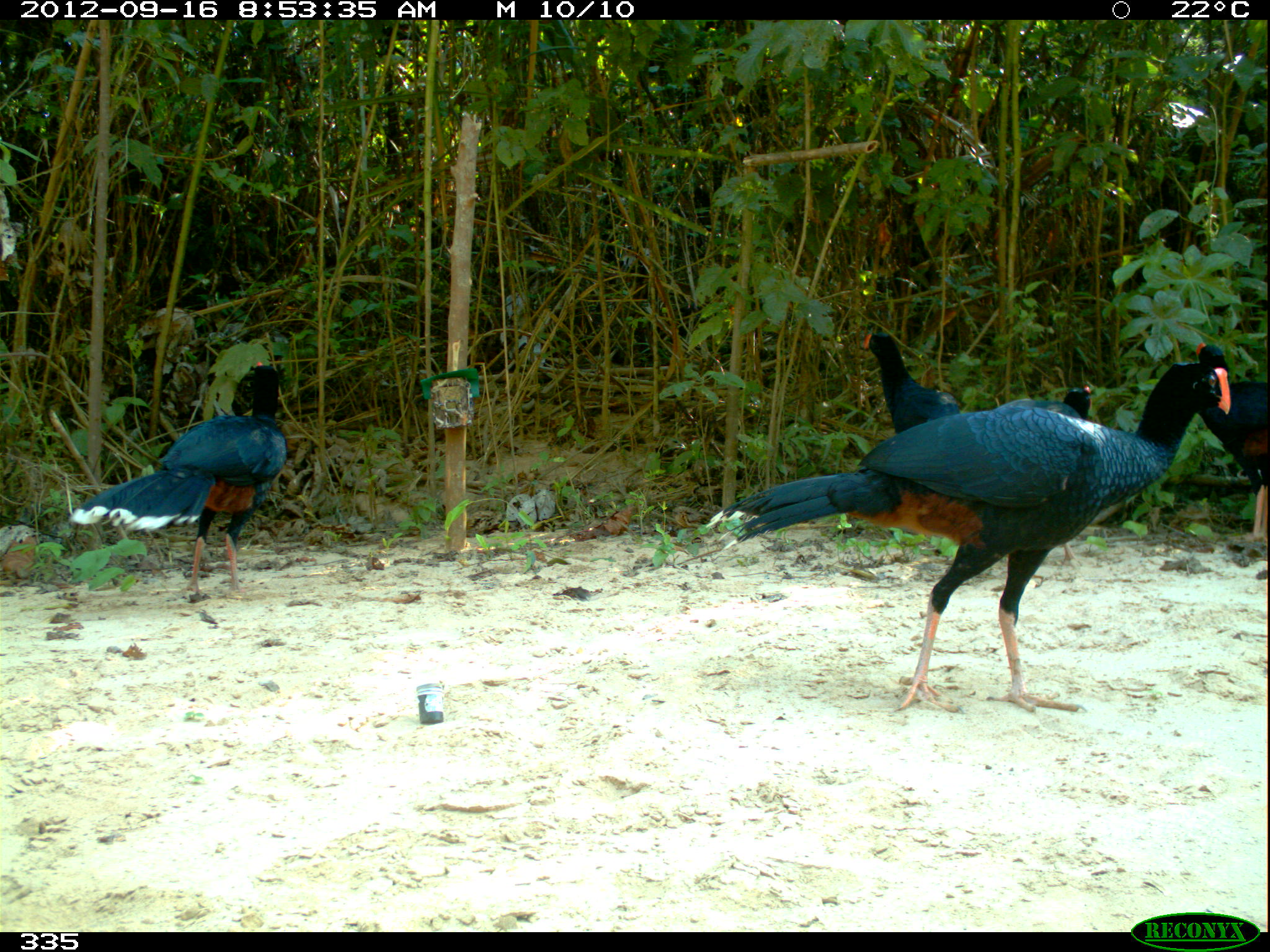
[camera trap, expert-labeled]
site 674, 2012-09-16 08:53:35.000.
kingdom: Animalia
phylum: Chordata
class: Aves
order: Galliformes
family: Cracidae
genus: Mitu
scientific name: Mitu tuberosum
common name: razor-billed curassow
Mitu tuberosum (razor-billed curassow).